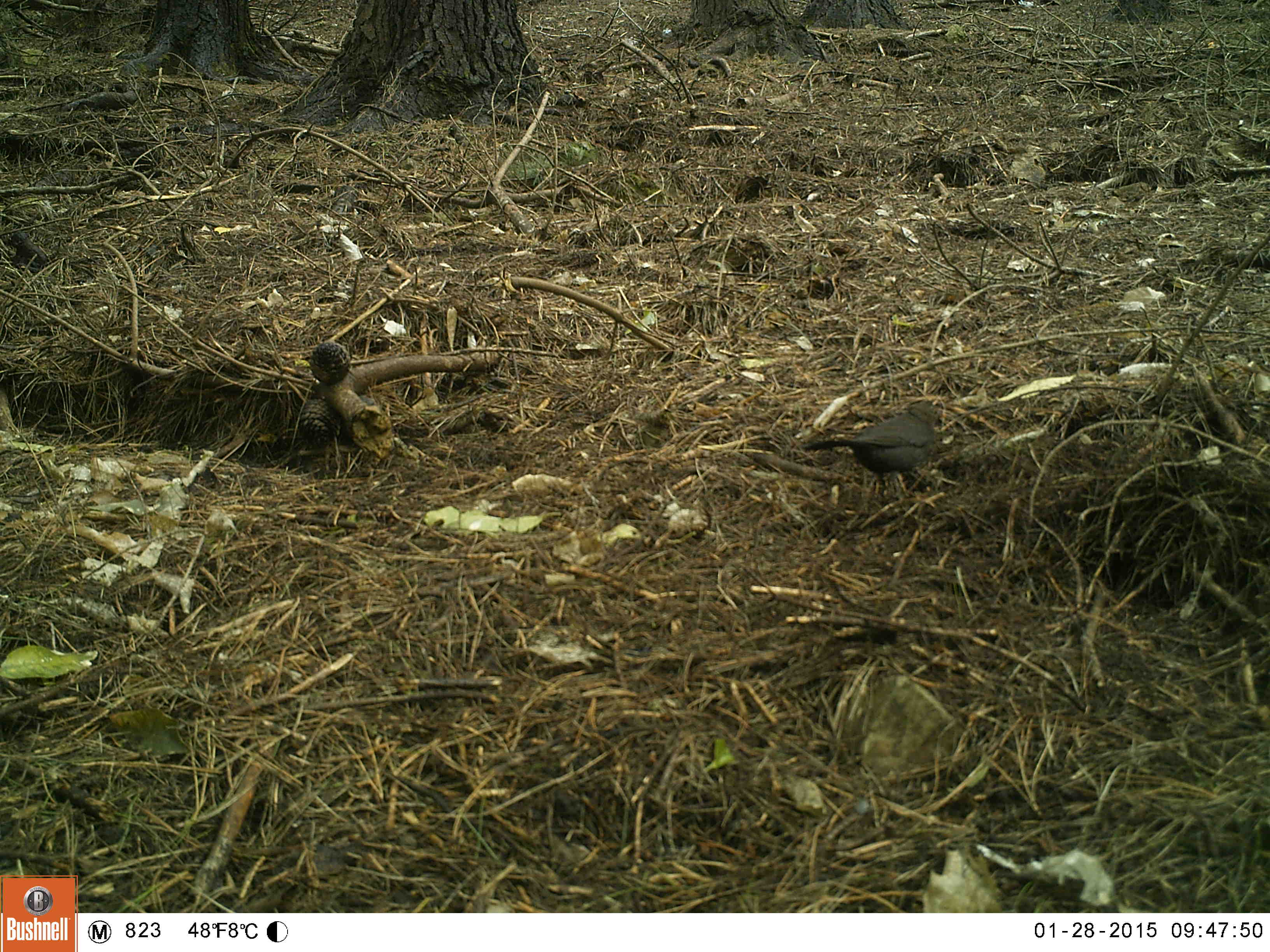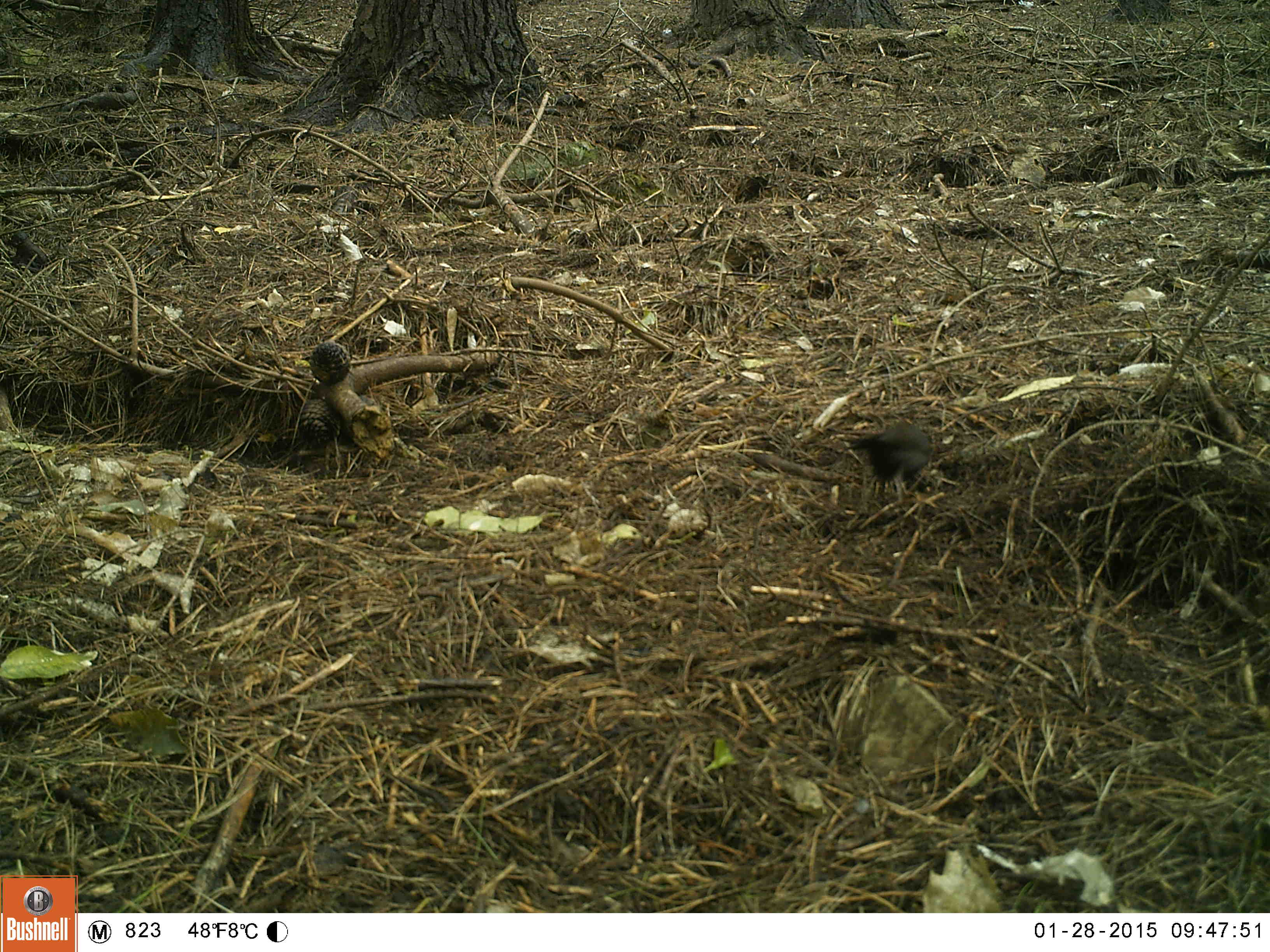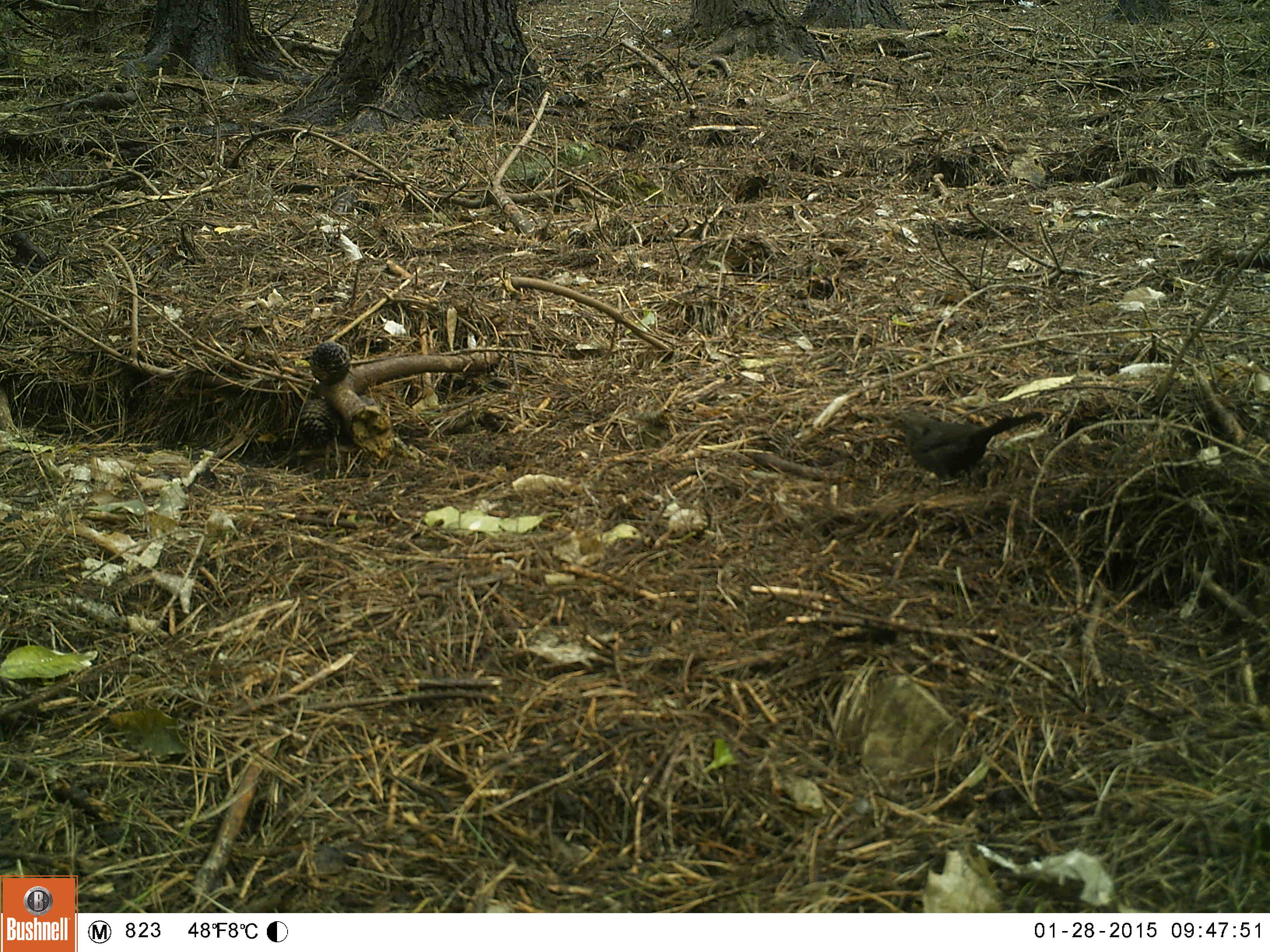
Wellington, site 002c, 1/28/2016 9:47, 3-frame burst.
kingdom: Animalia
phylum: Chordata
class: Aves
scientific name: Aves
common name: bird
Bird (Aves).